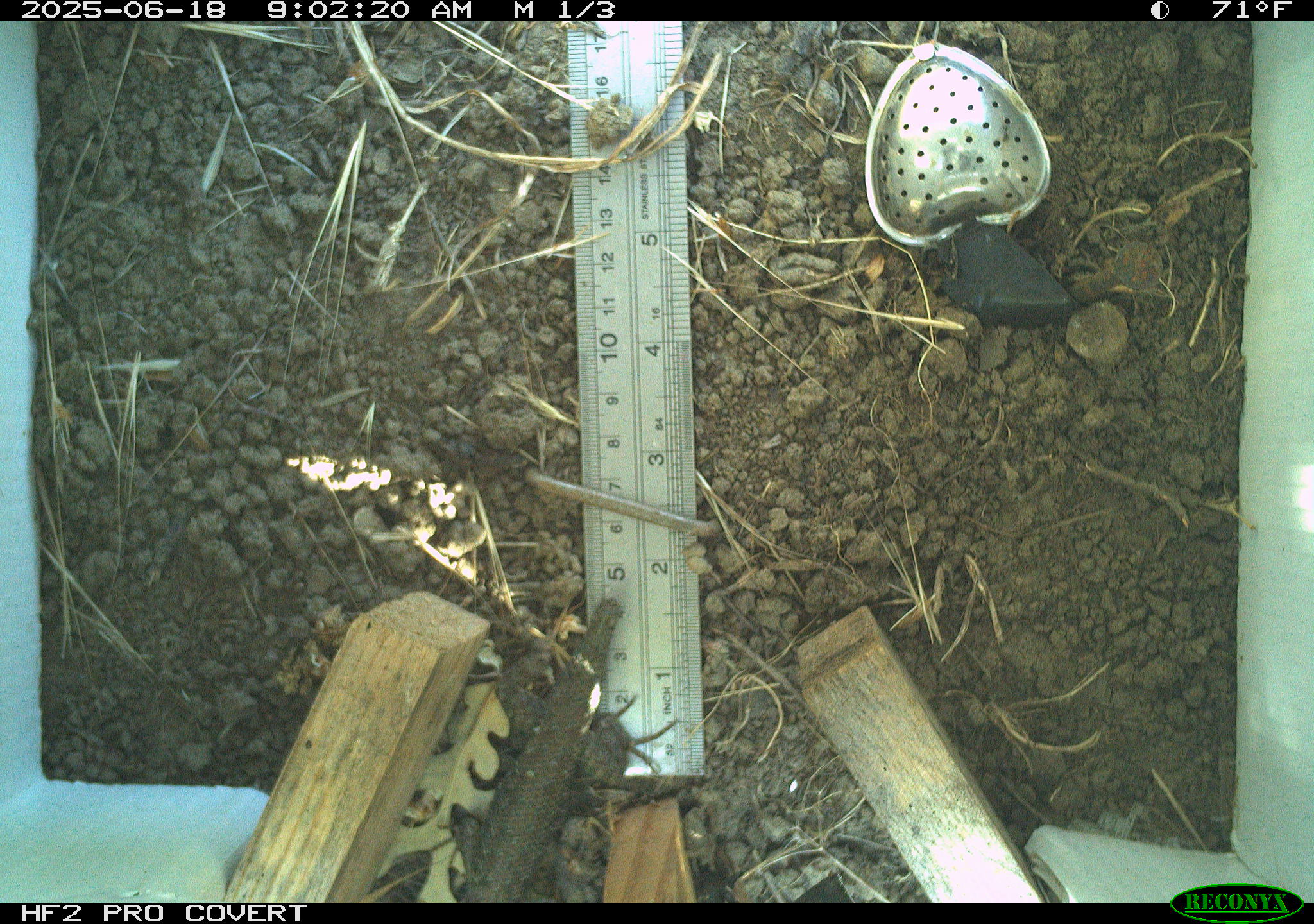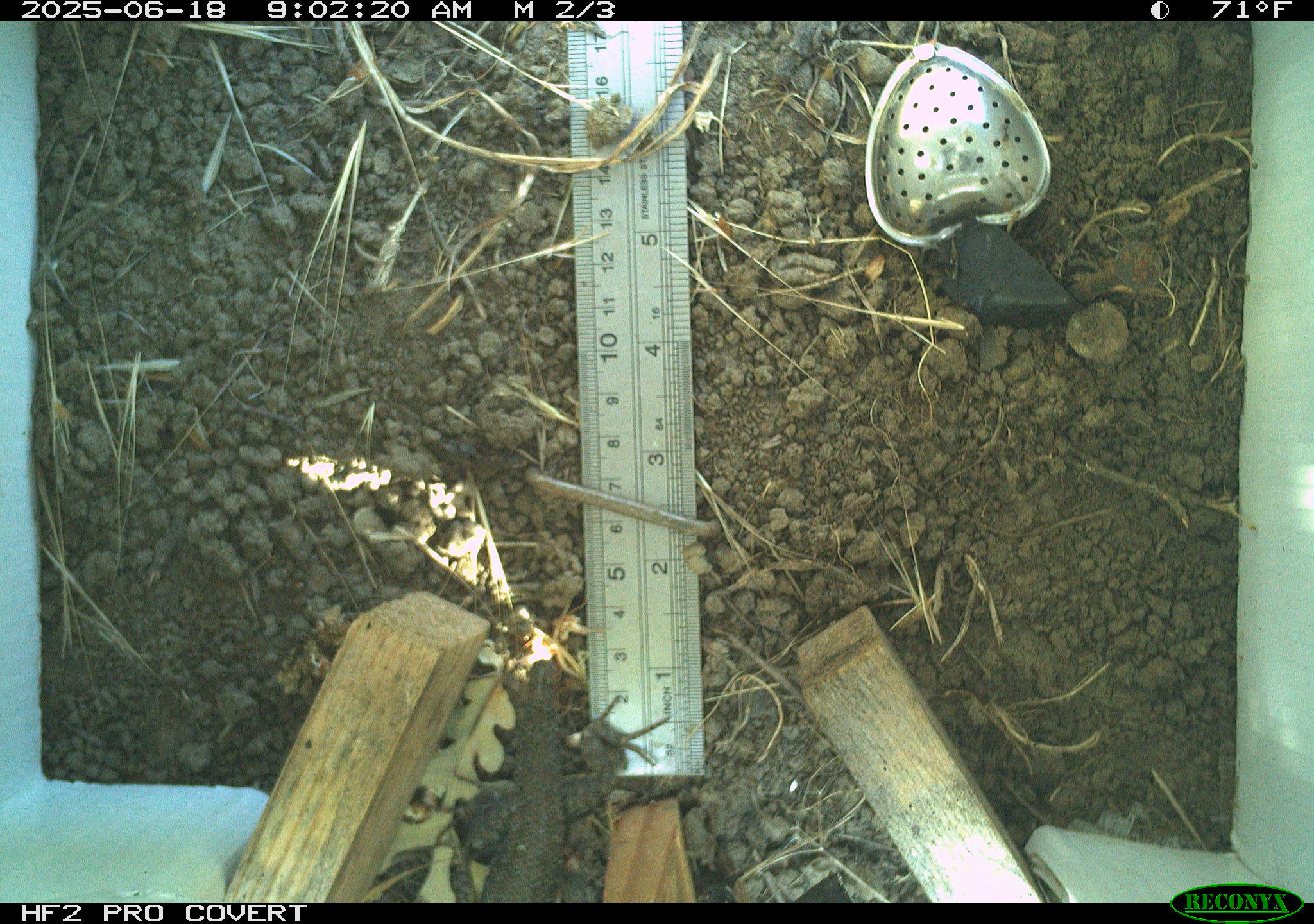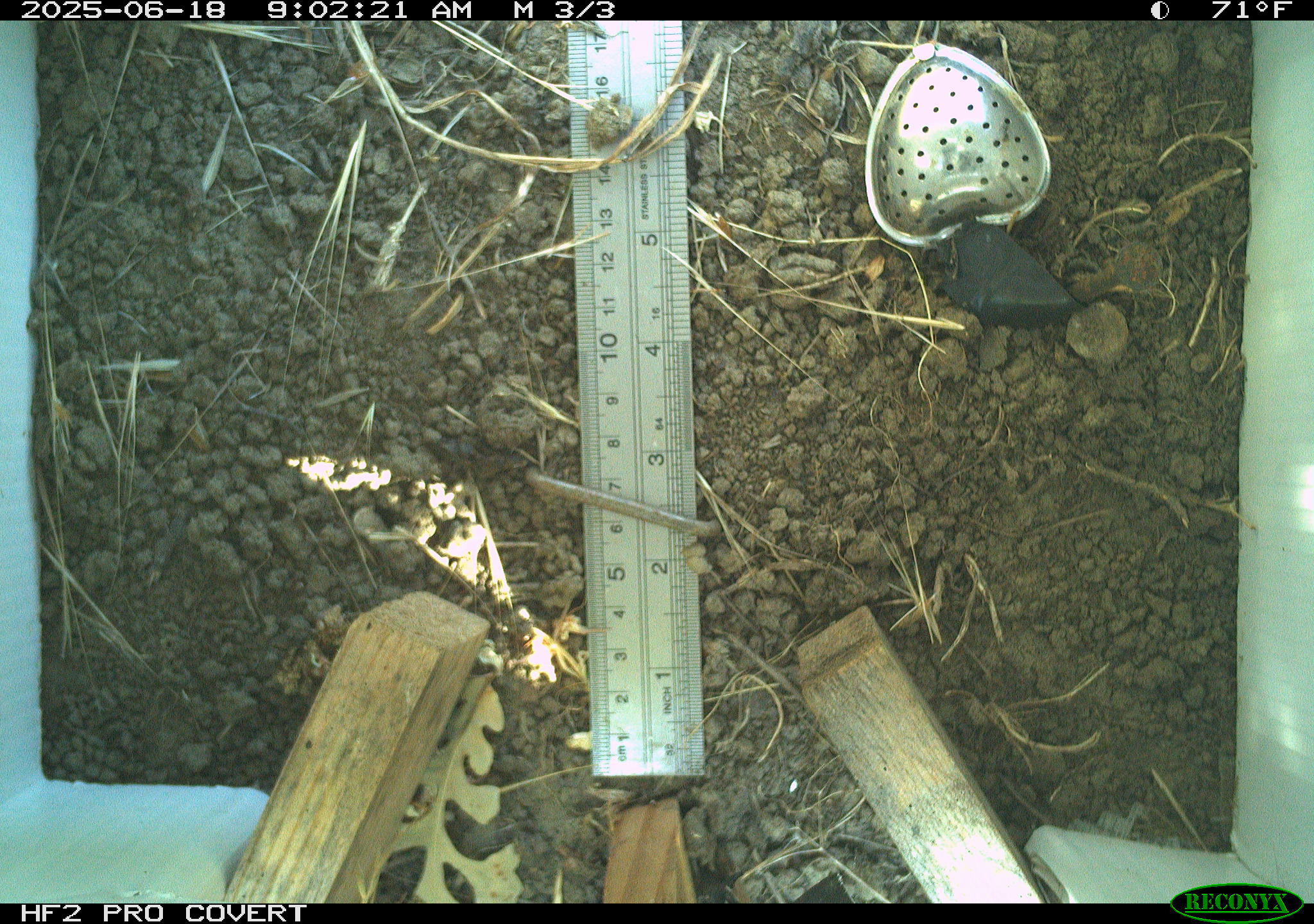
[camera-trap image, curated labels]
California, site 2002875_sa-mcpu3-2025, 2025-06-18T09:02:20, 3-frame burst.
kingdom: Animalia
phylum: Chordata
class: Reptilia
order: Squamata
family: Phrynosomatidae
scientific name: Phrynosomatidae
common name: north american spiny lizards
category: sceloporus/uta species